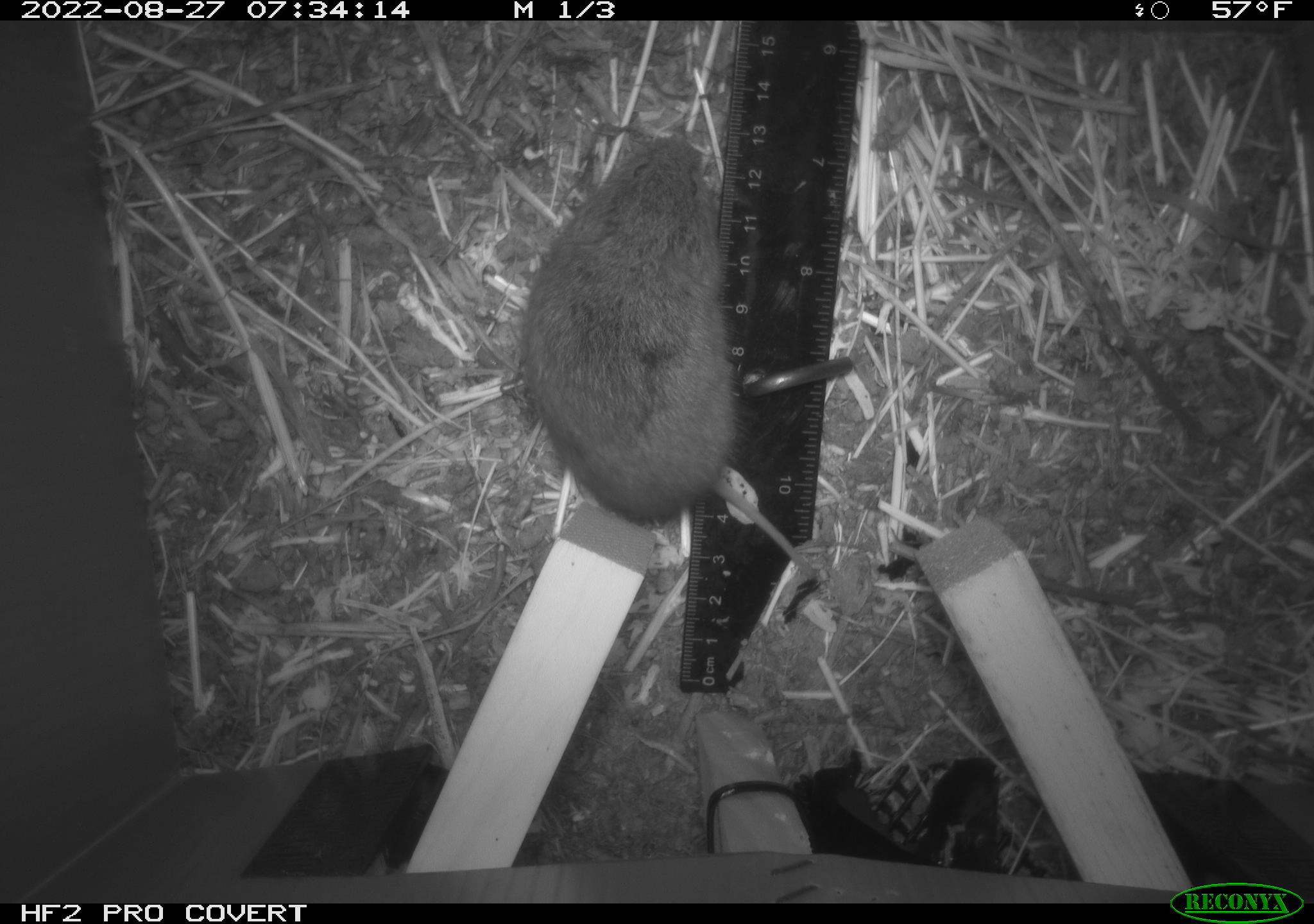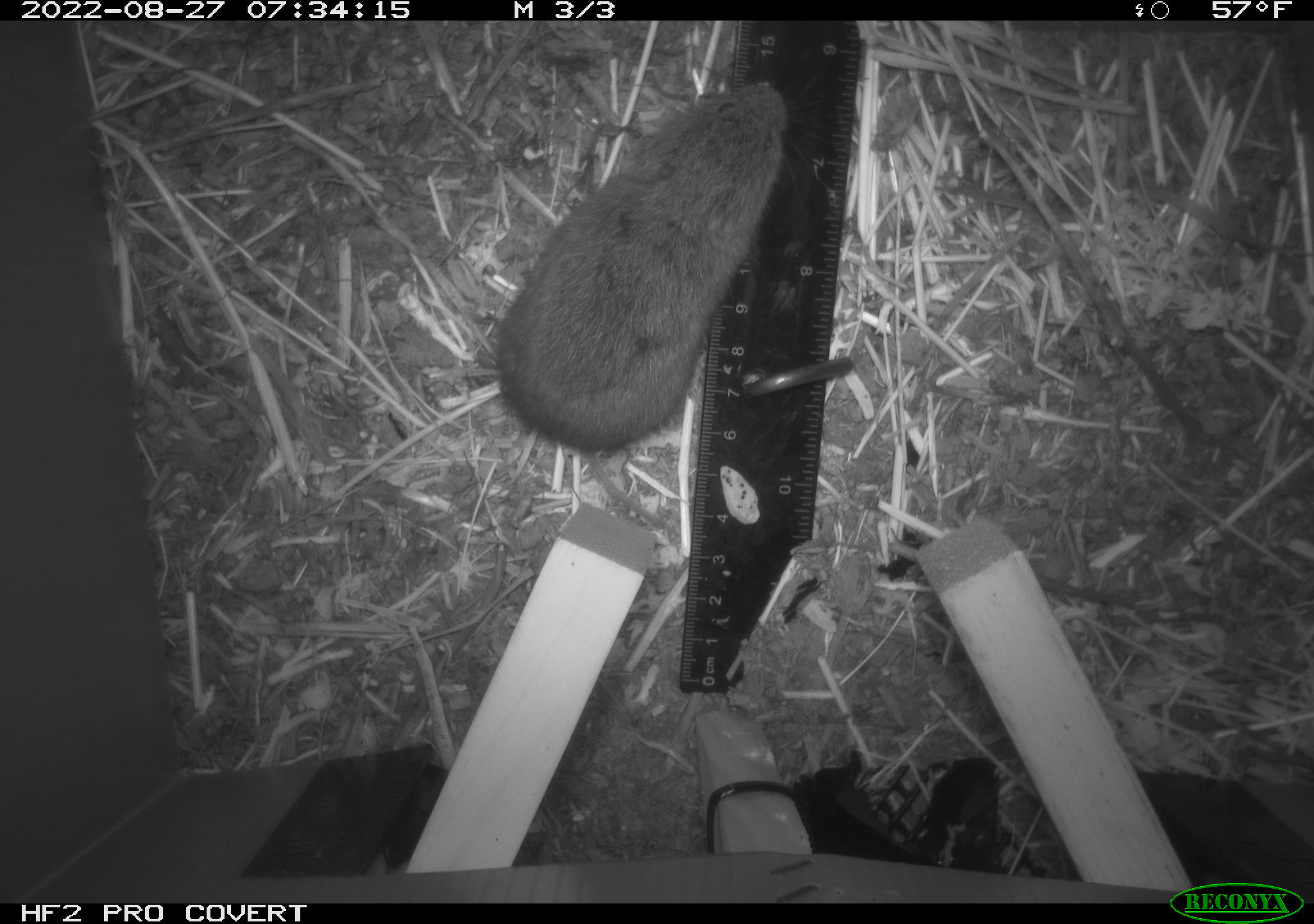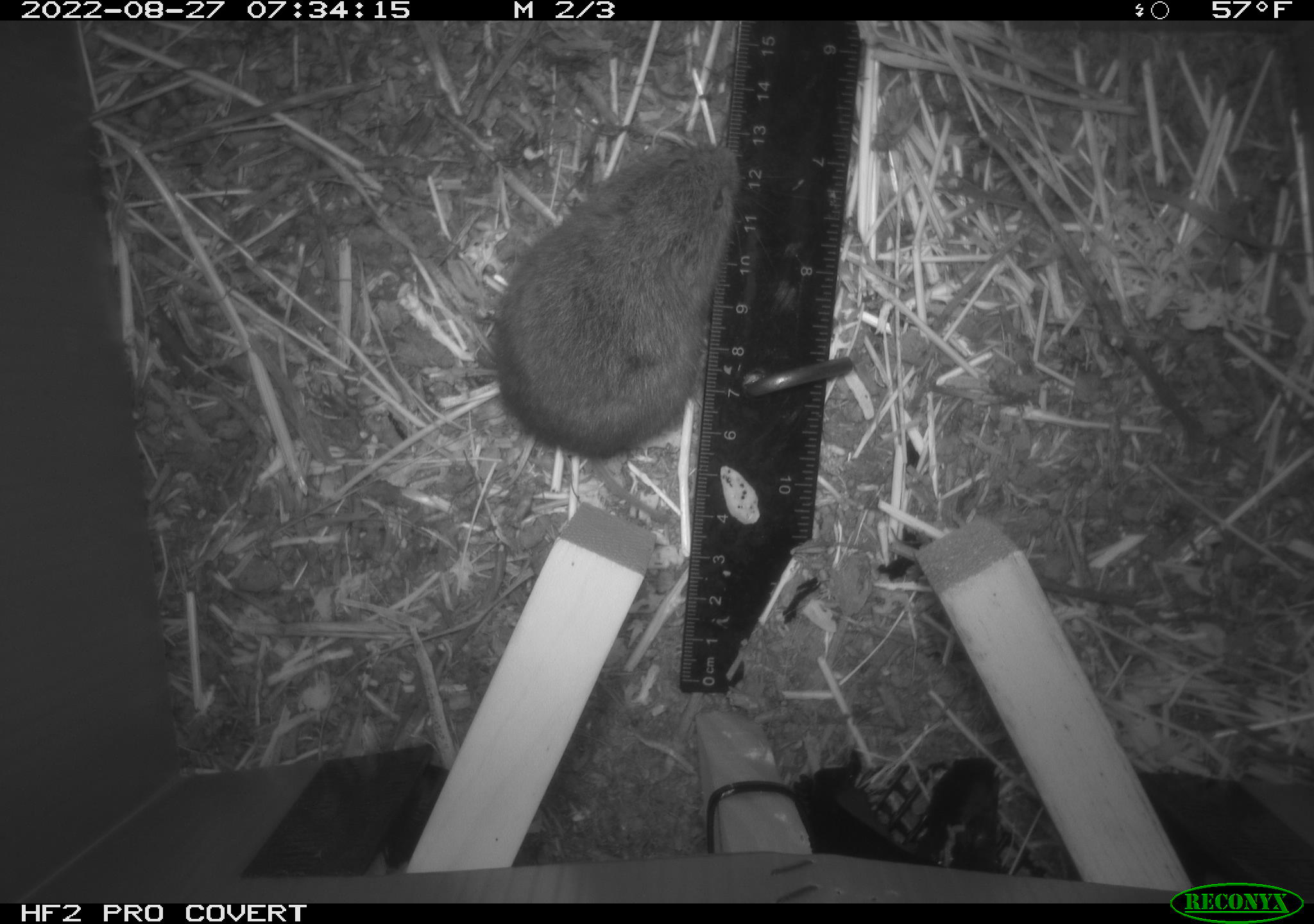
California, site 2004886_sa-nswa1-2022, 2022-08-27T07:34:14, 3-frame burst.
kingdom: Animalia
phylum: Chordata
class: Mammalia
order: Rodentia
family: Cricetidae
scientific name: Cricetidae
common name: hamsters, voles, lemmings, and allies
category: cricetidae family